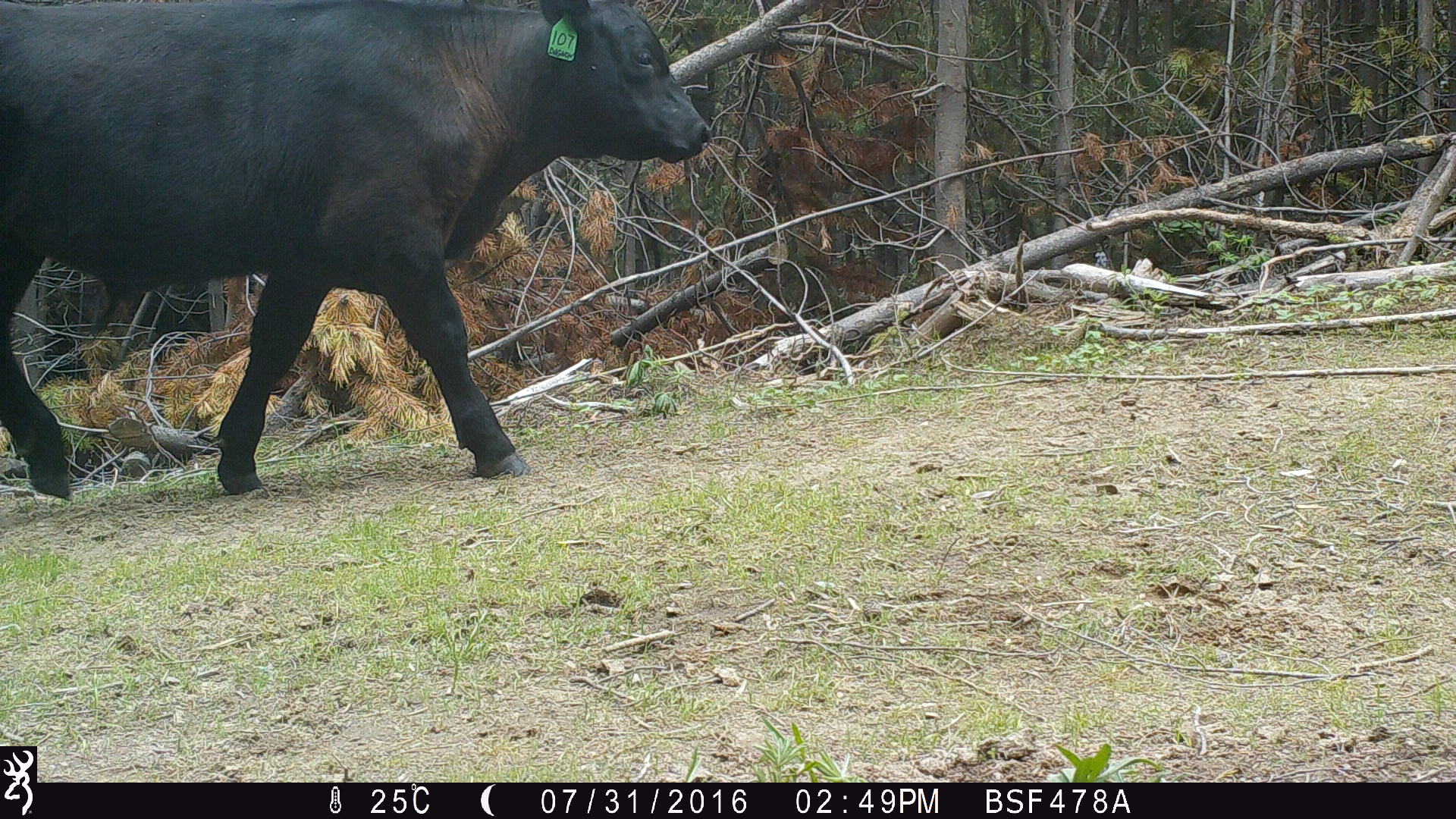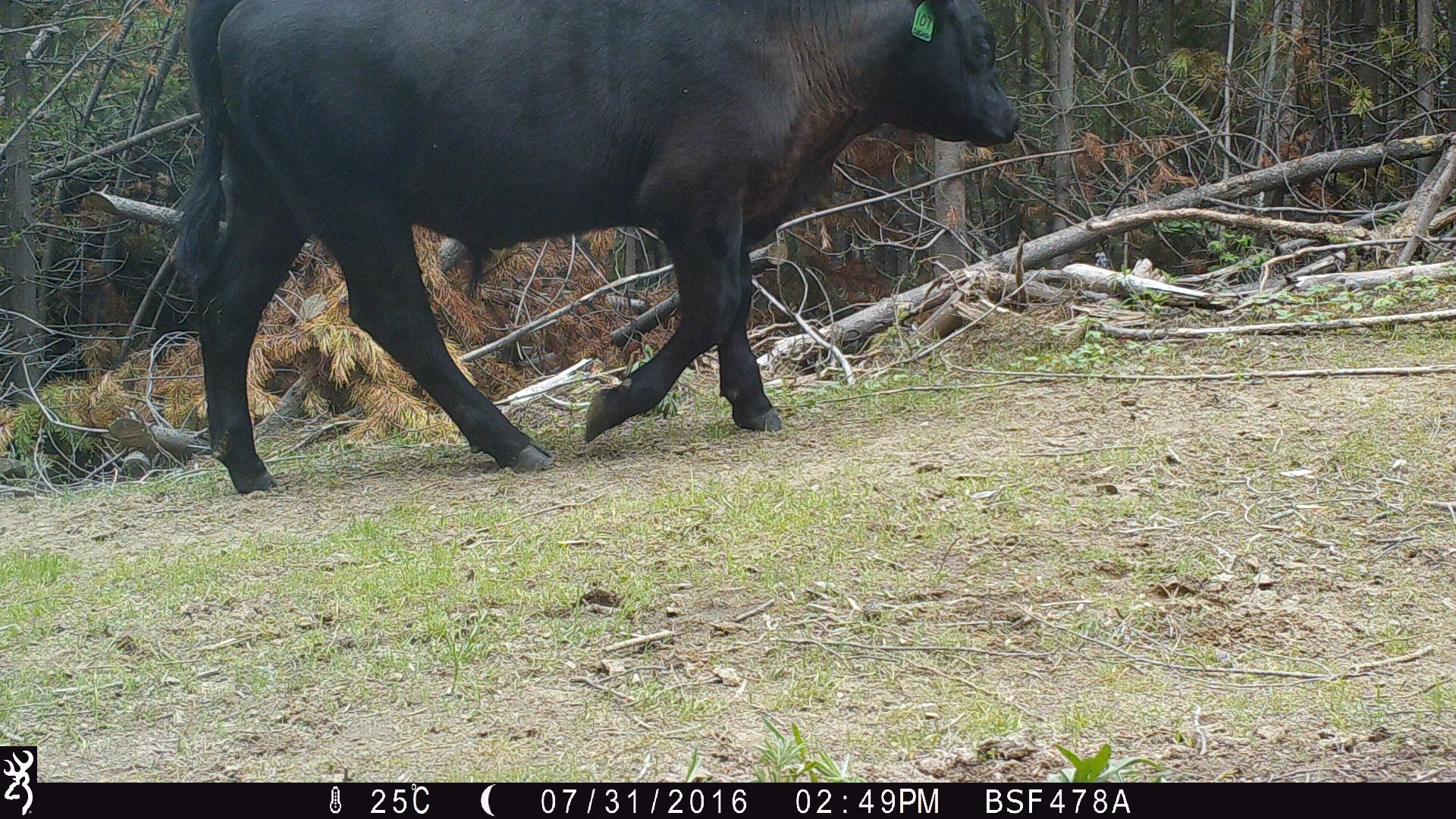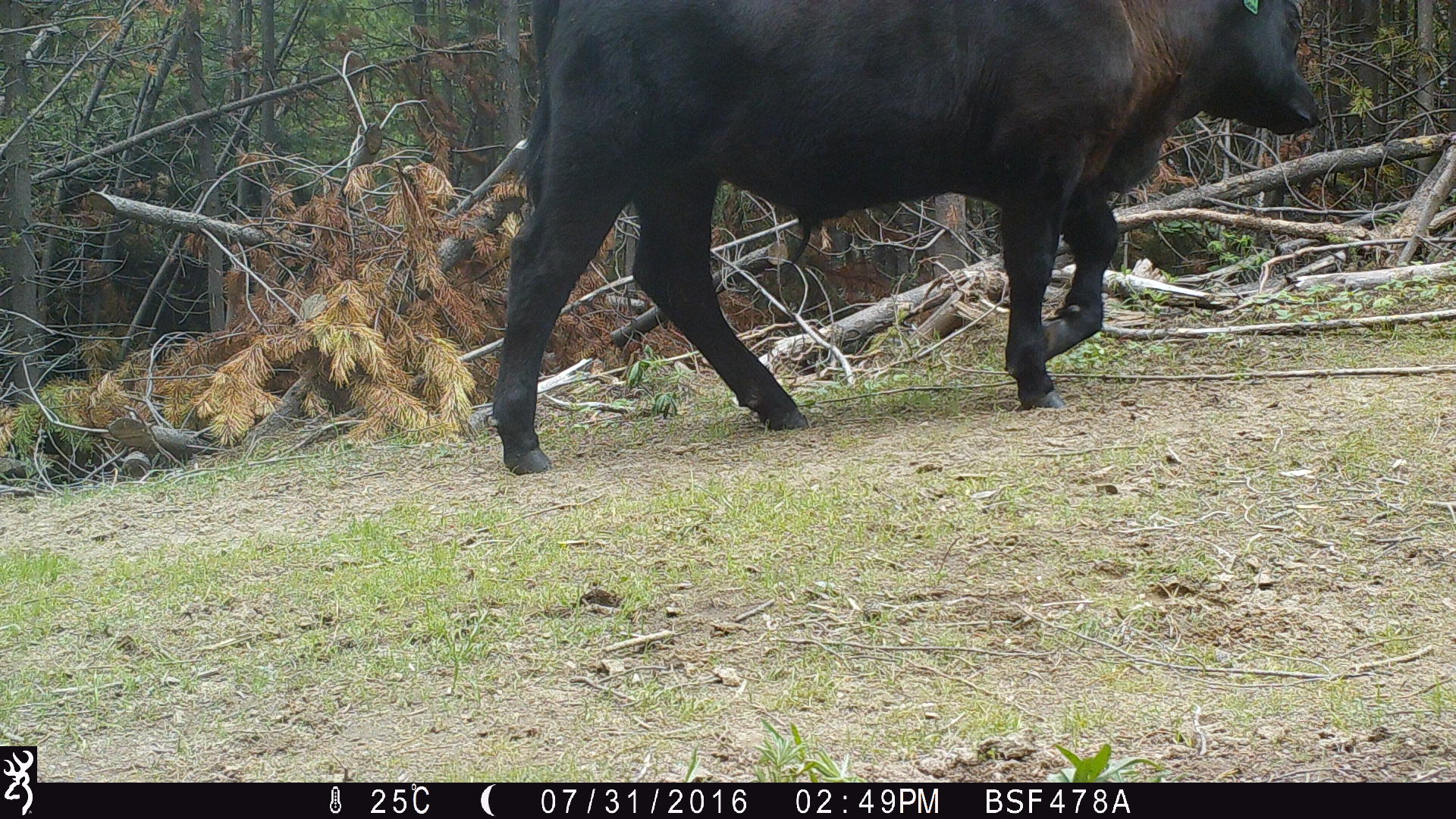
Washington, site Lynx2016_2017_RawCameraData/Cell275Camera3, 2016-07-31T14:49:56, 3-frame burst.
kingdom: Animalia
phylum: Chordata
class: Mammalia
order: Artiodactyla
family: Bovidae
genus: Bos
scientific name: Bos taurus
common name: domestic cattle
Domestic cattle (Bos taurus). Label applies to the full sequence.